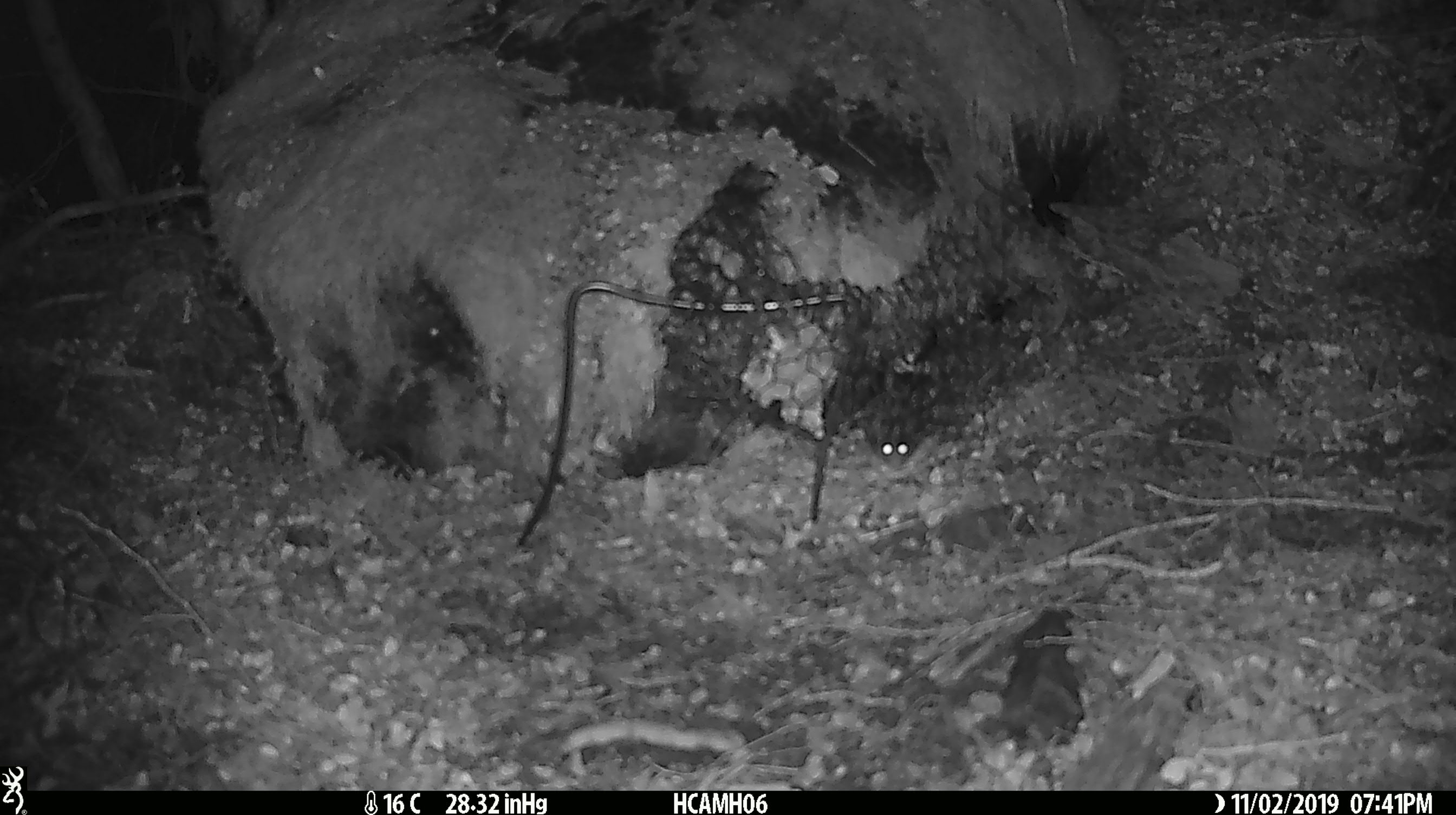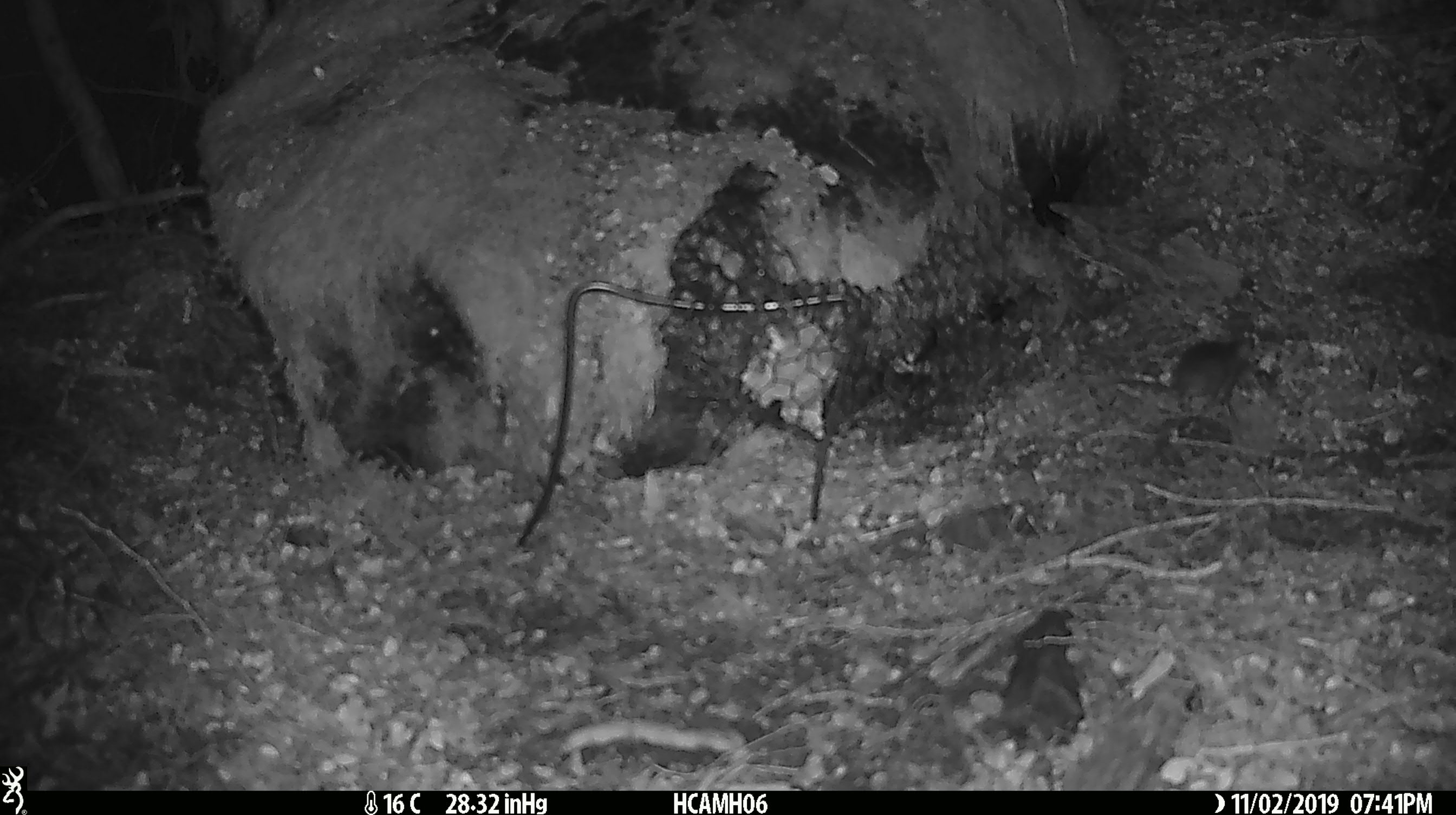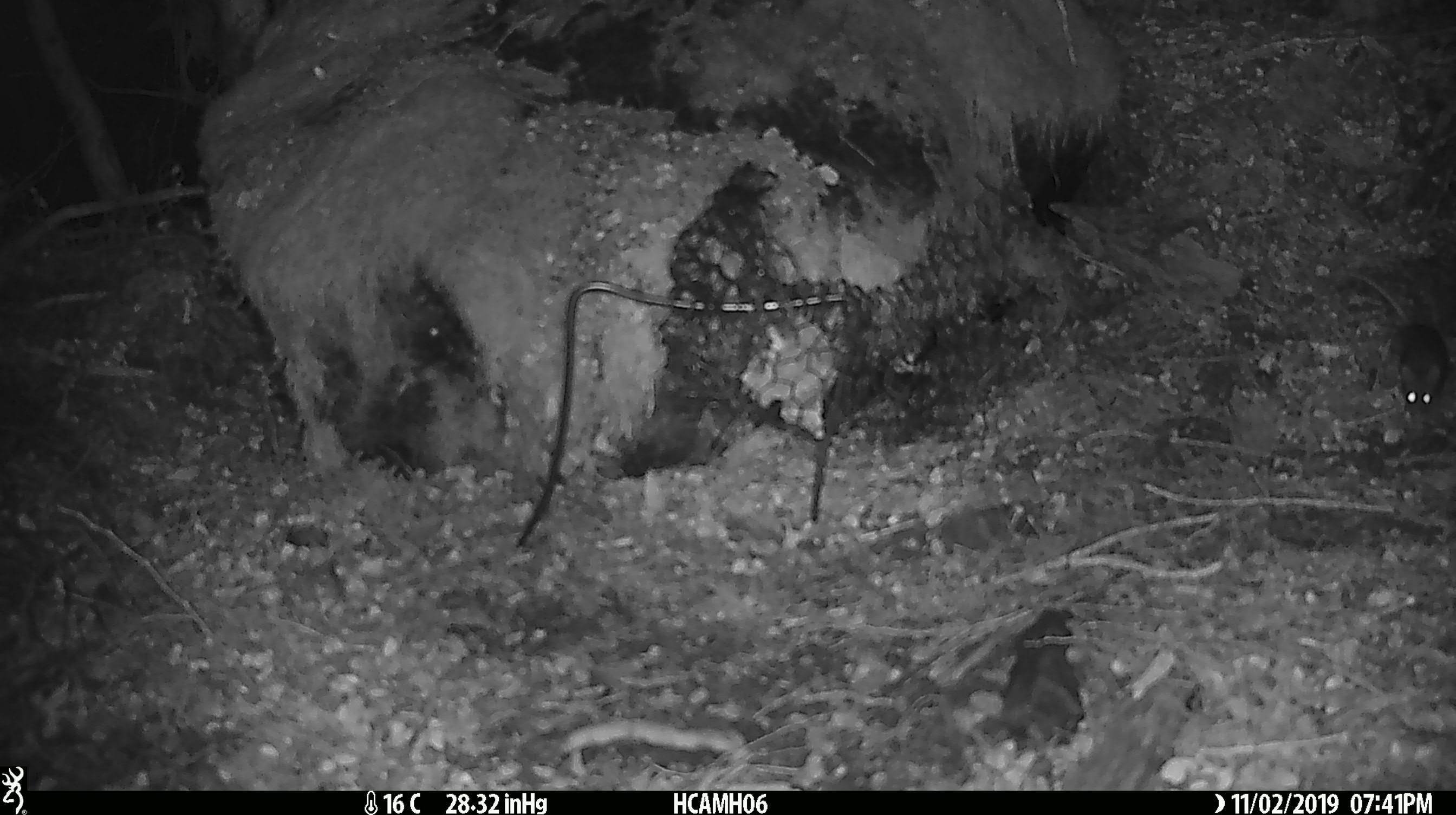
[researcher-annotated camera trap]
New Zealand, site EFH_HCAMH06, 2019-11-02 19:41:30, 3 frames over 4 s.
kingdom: Animalia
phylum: Chordata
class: Mammalia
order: Rodentia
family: Muridae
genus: Mus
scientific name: Mus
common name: mouse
Mouse (Mus).